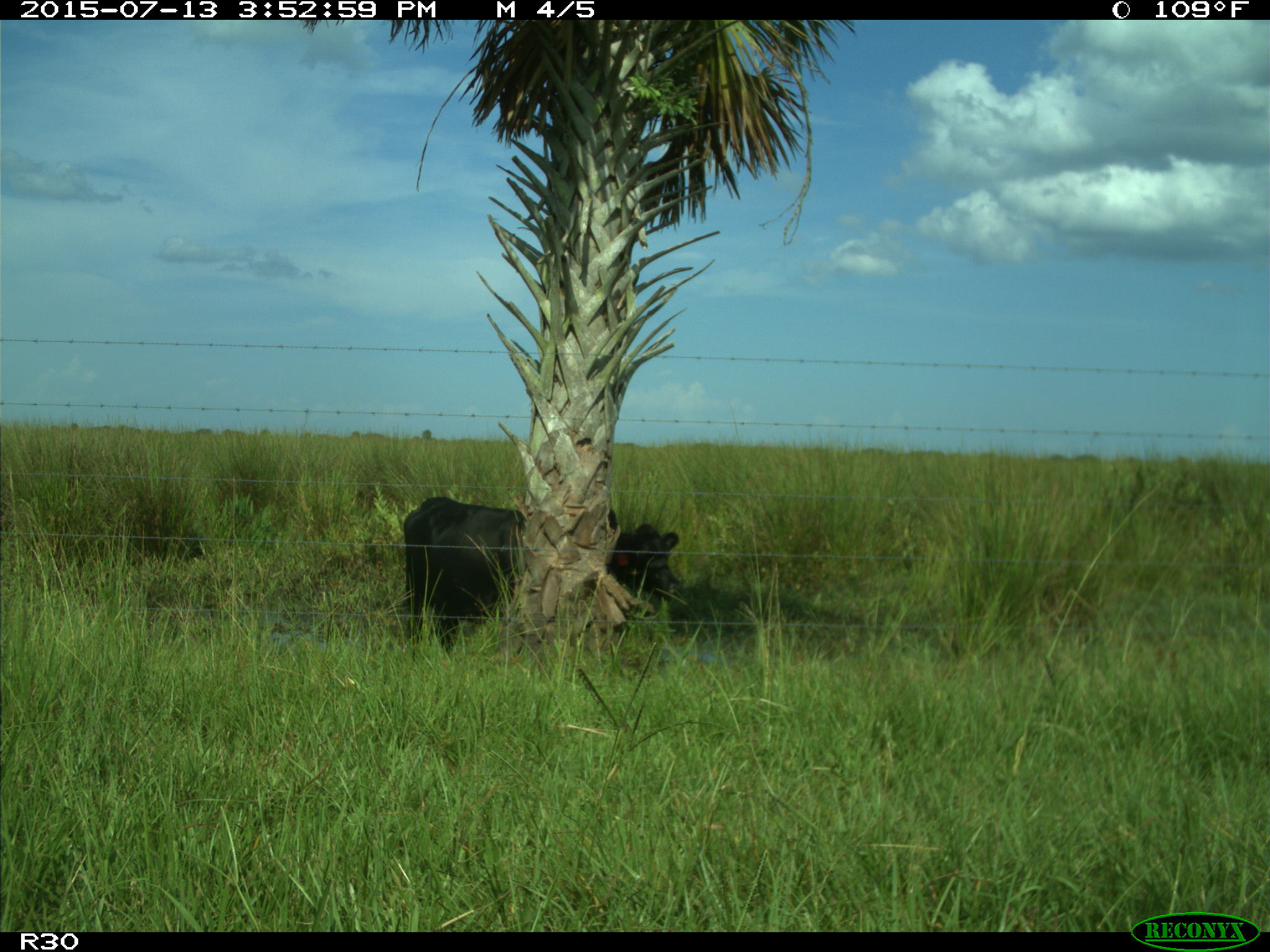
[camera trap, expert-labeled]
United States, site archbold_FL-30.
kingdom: Animalia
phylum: Chordata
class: Mammalia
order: Artiodactyla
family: Bovidae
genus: Bos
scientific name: Bos taurus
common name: domestic cow